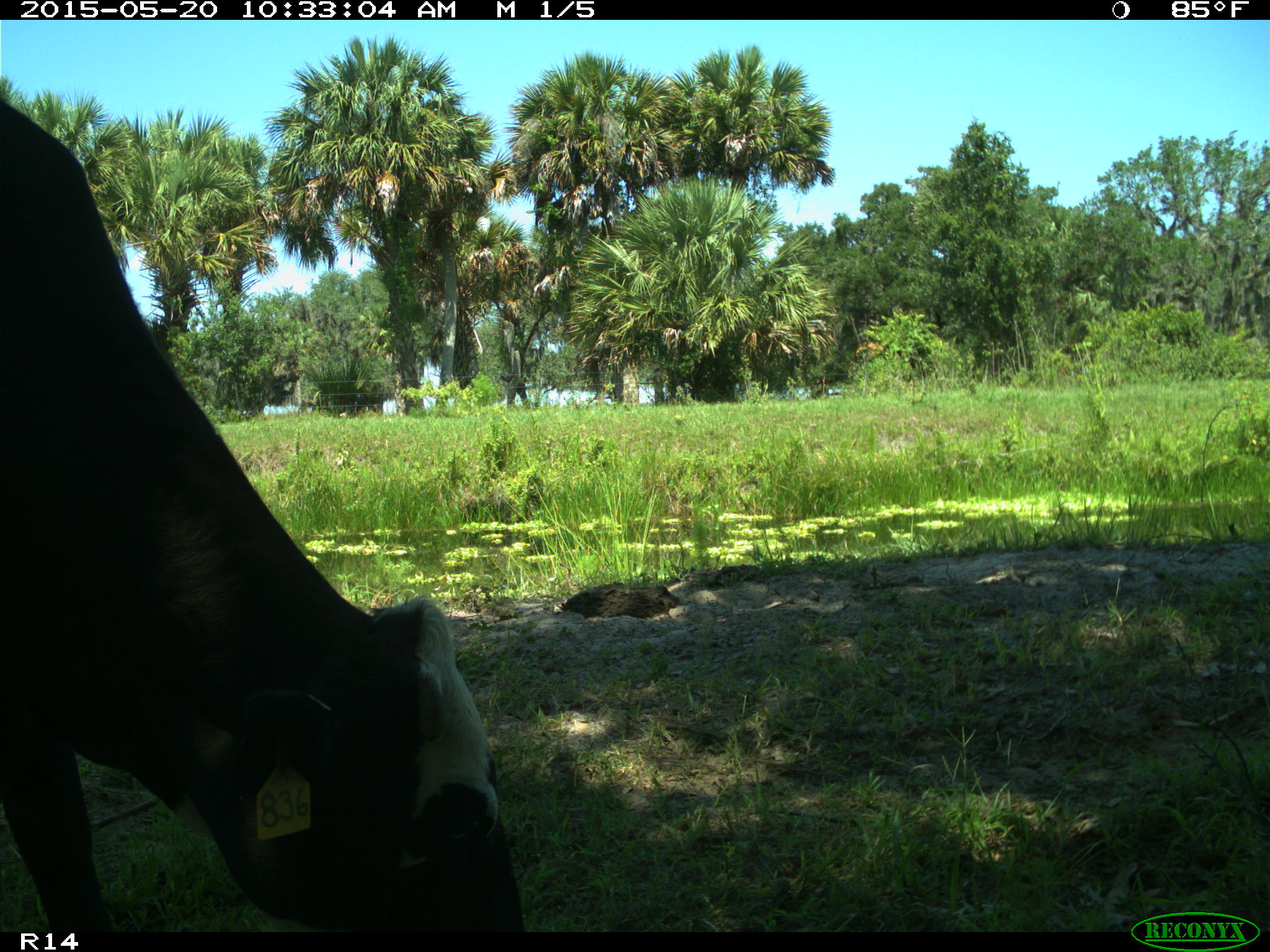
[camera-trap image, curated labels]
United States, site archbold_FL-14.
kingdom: Animalia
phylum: Chordata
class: Mammalia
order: Artiodactyla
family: Bovidae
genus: Bos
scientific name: Bos taurus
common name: domestic cow